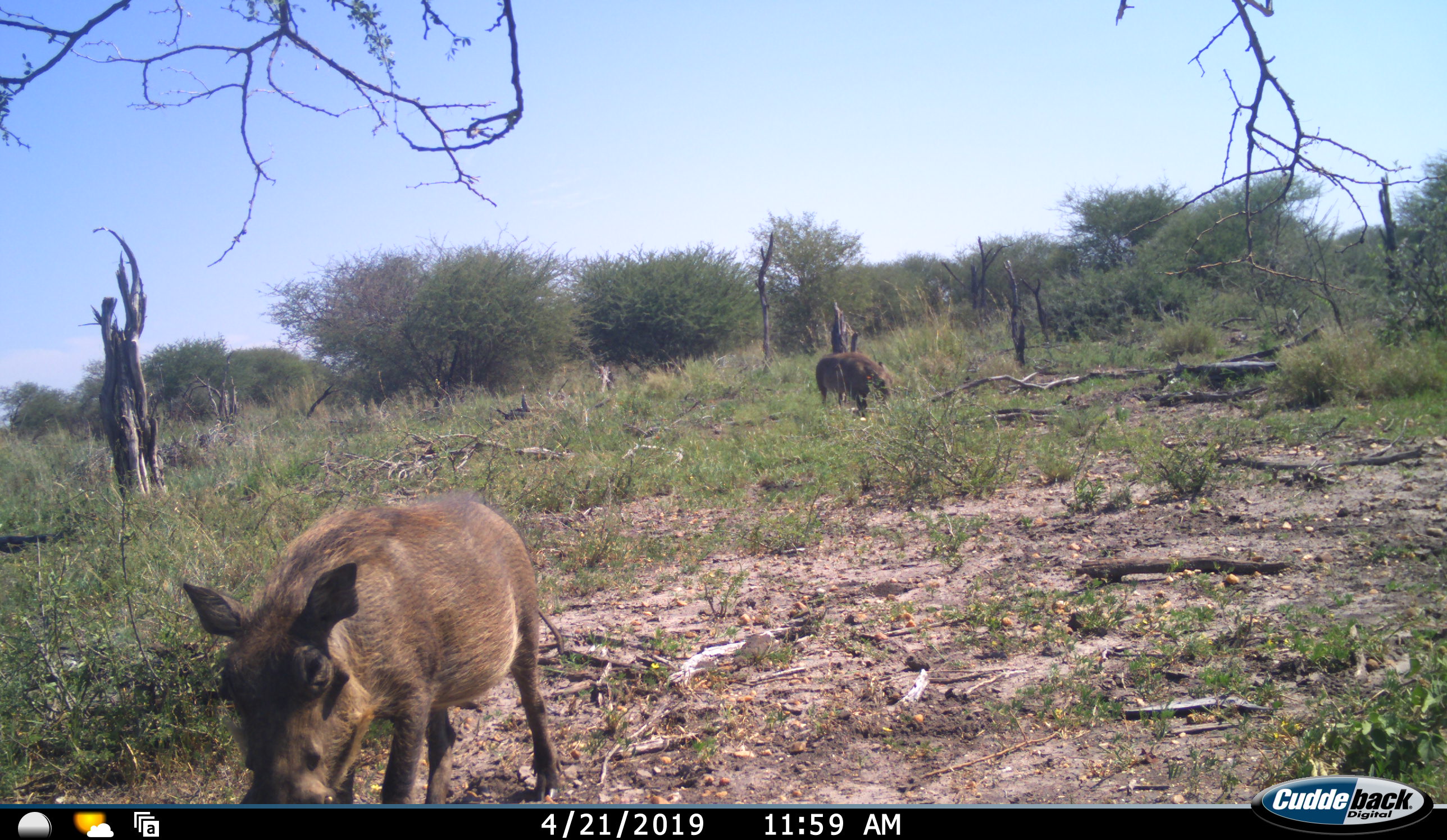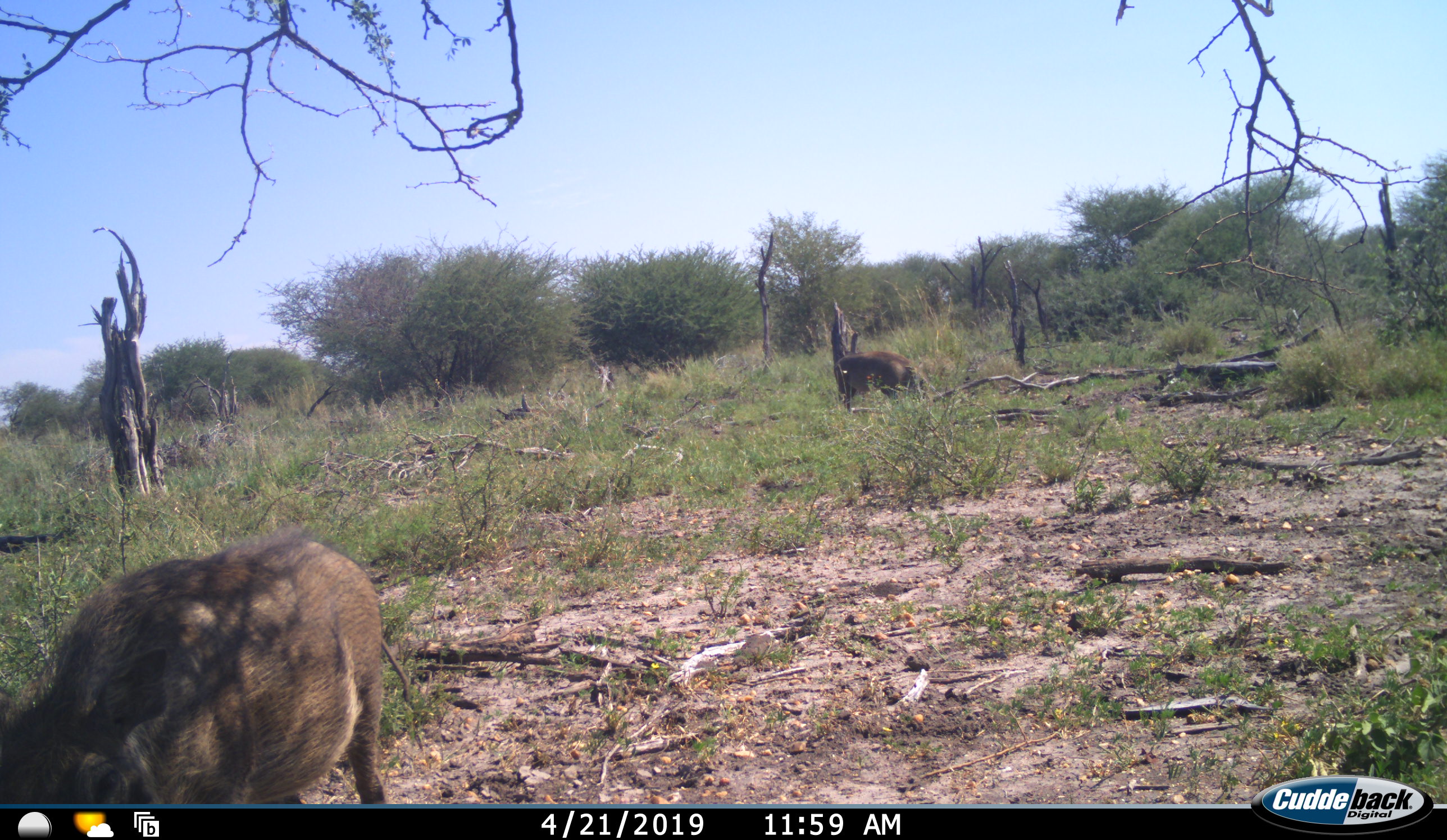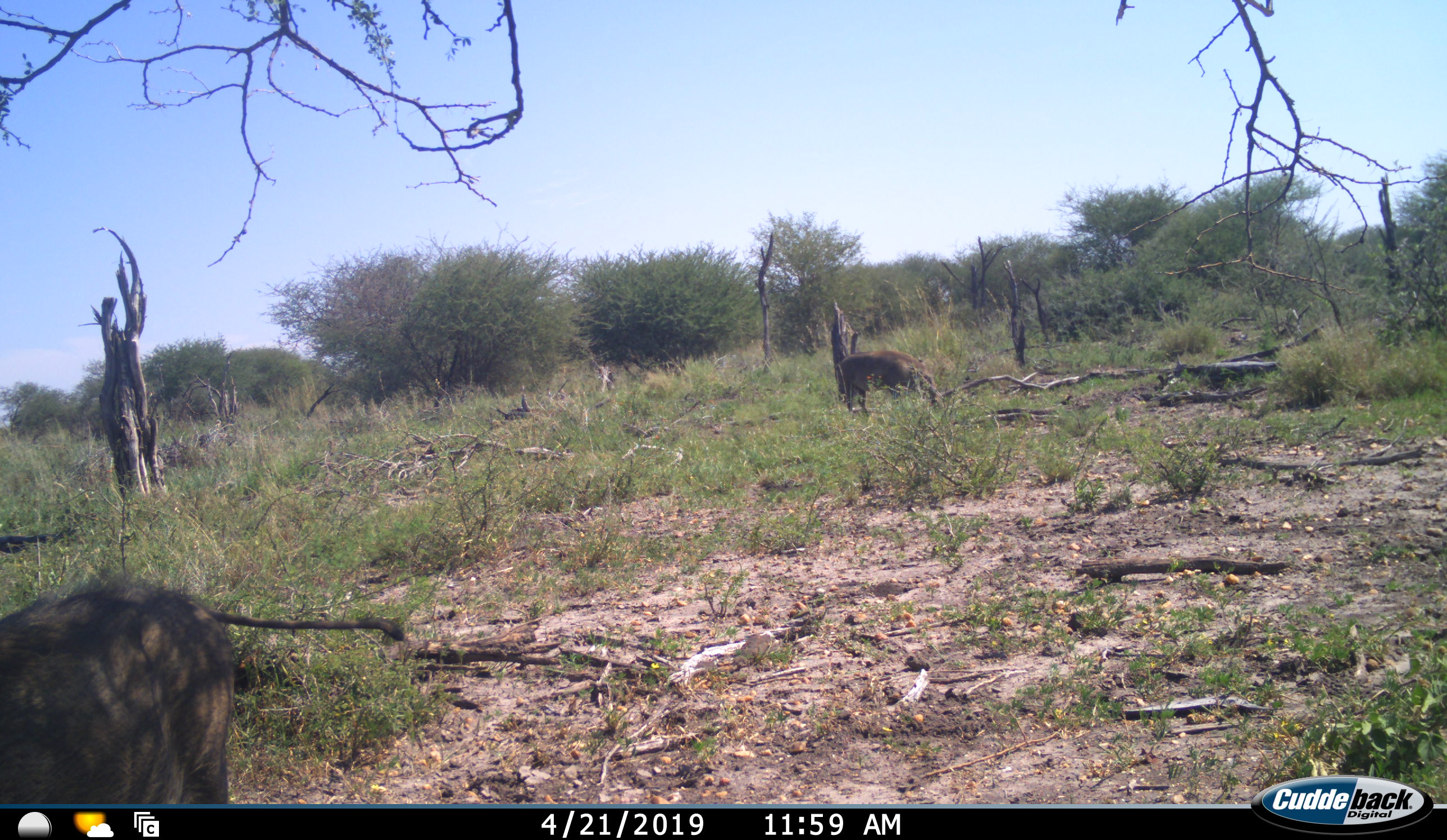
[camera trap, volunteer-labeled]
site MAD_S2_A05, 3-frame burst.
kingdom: Animalia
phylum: Chordata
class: Mammalia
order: Artiodactyla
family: Suidae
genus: Phacochoerus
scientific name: Phacochoerus africanus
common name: warthog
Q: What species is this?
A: Warthog (Phacochoerus africanus).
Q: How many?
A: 2.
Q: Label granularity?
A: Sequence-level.